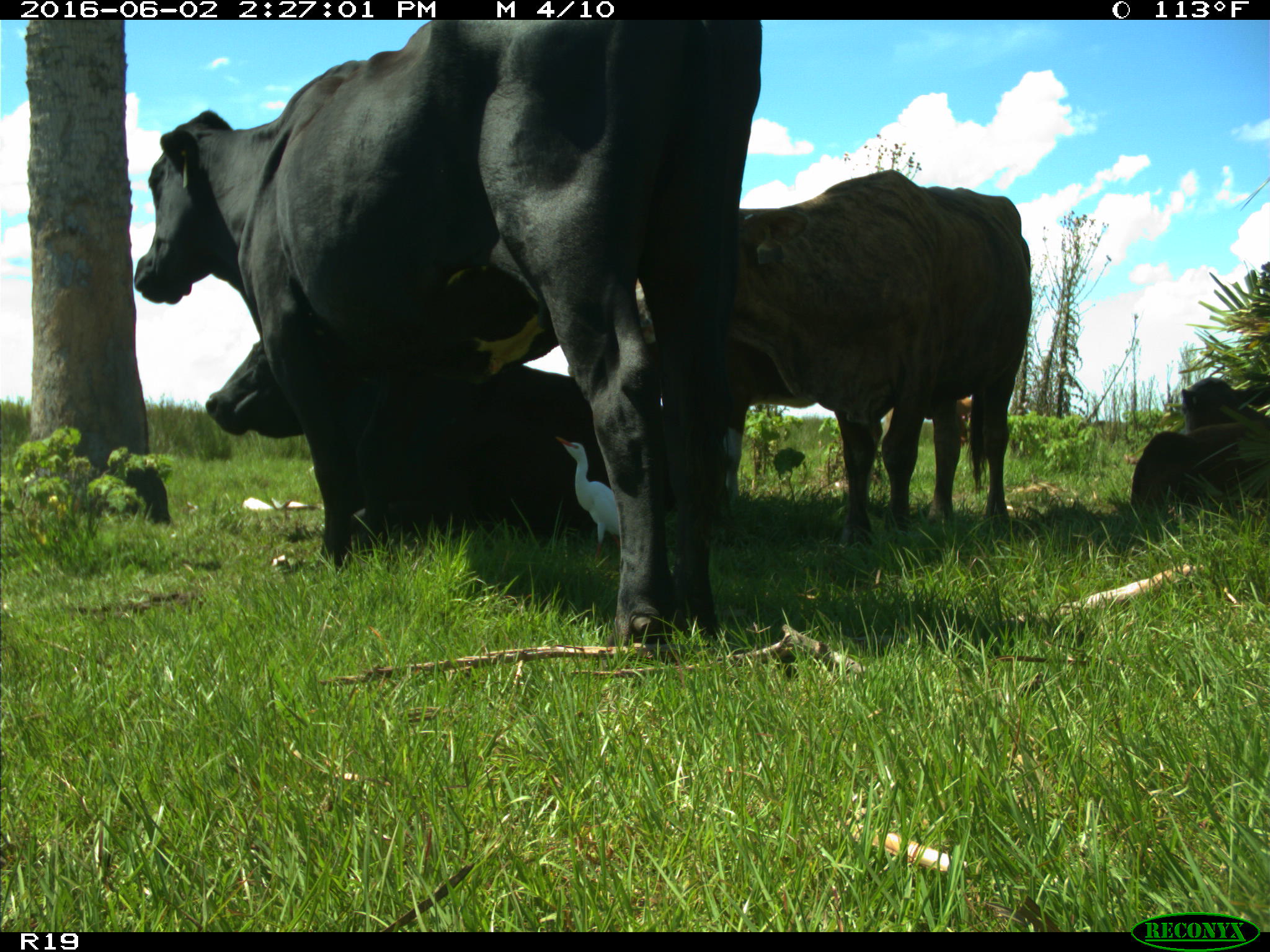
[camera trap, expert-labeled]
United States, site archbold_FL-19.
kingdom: Animalia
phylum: Chordata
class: Mammalia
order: Artiodactyla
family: Bovidae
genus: Bos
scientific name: Bos taurus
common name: domestic cow